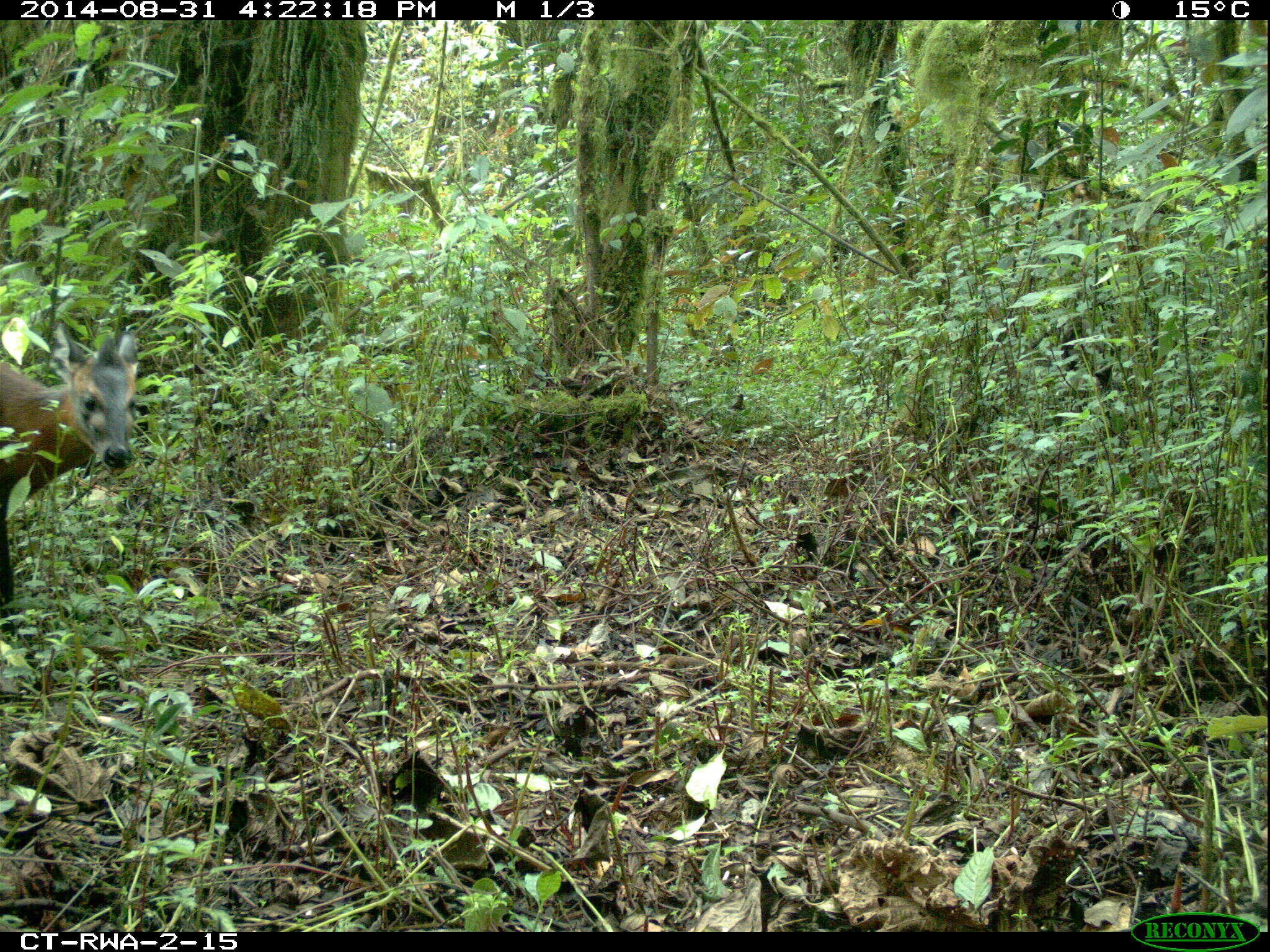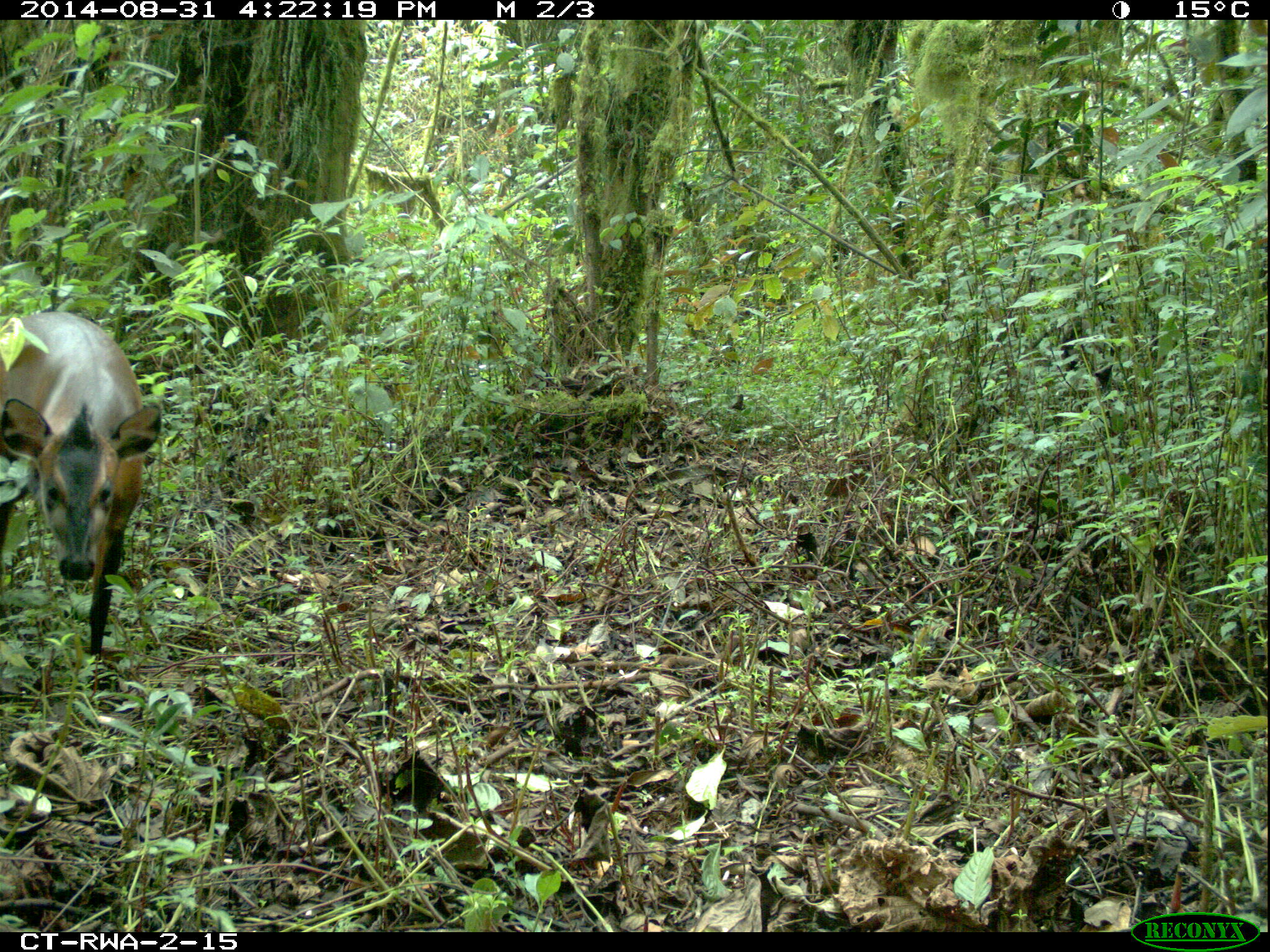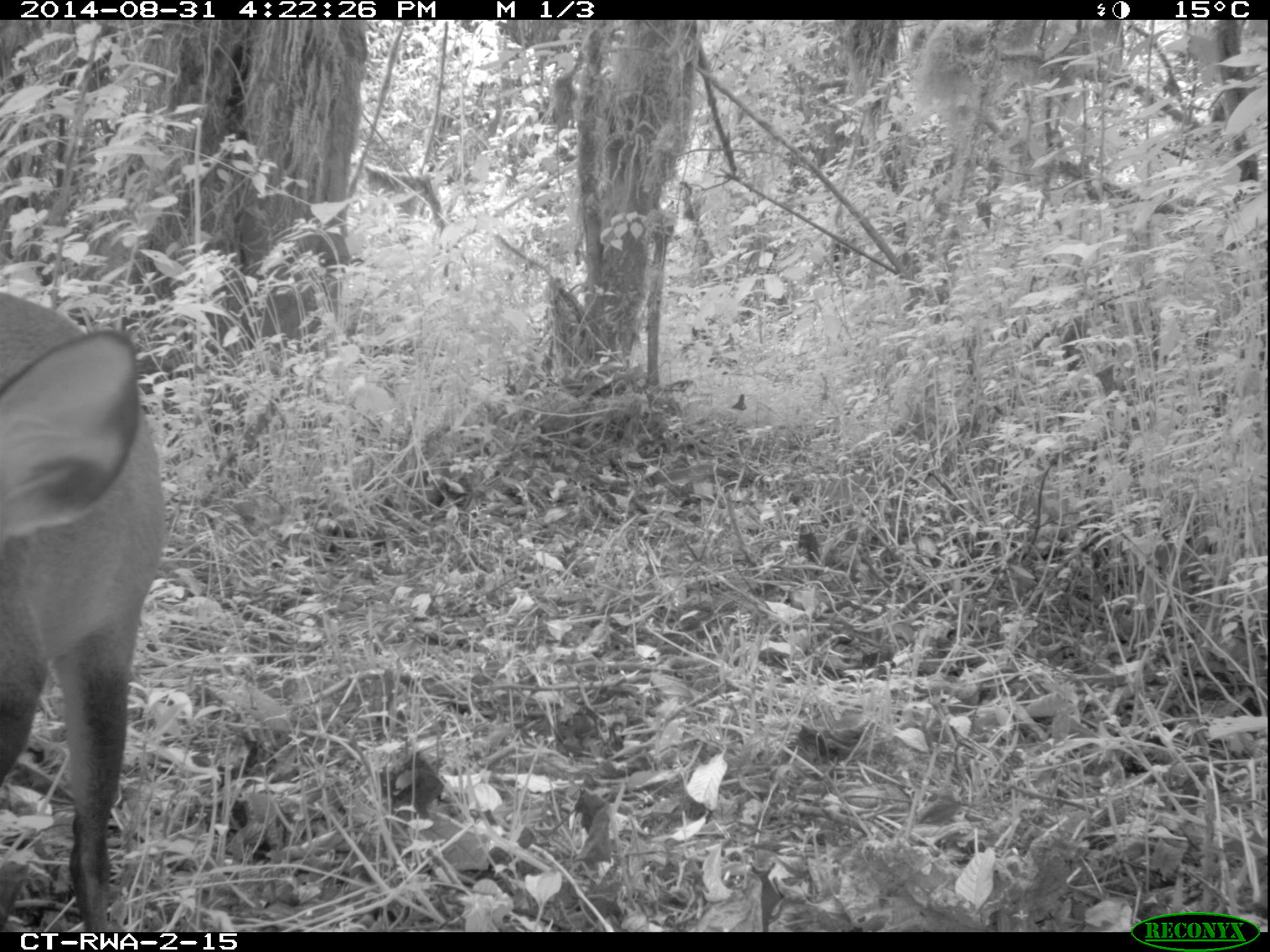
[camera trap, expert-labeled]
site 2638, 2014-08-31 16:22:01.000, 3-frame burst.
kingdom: Animalia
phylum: Chordata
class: Mammalia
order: Artiodactyla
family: Bovidae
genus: Cephalophus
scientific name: Cephalophus nigrifrons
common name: black-fronted duiker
Cephalophus nigrifrons (black-fronted duiker), count 1.